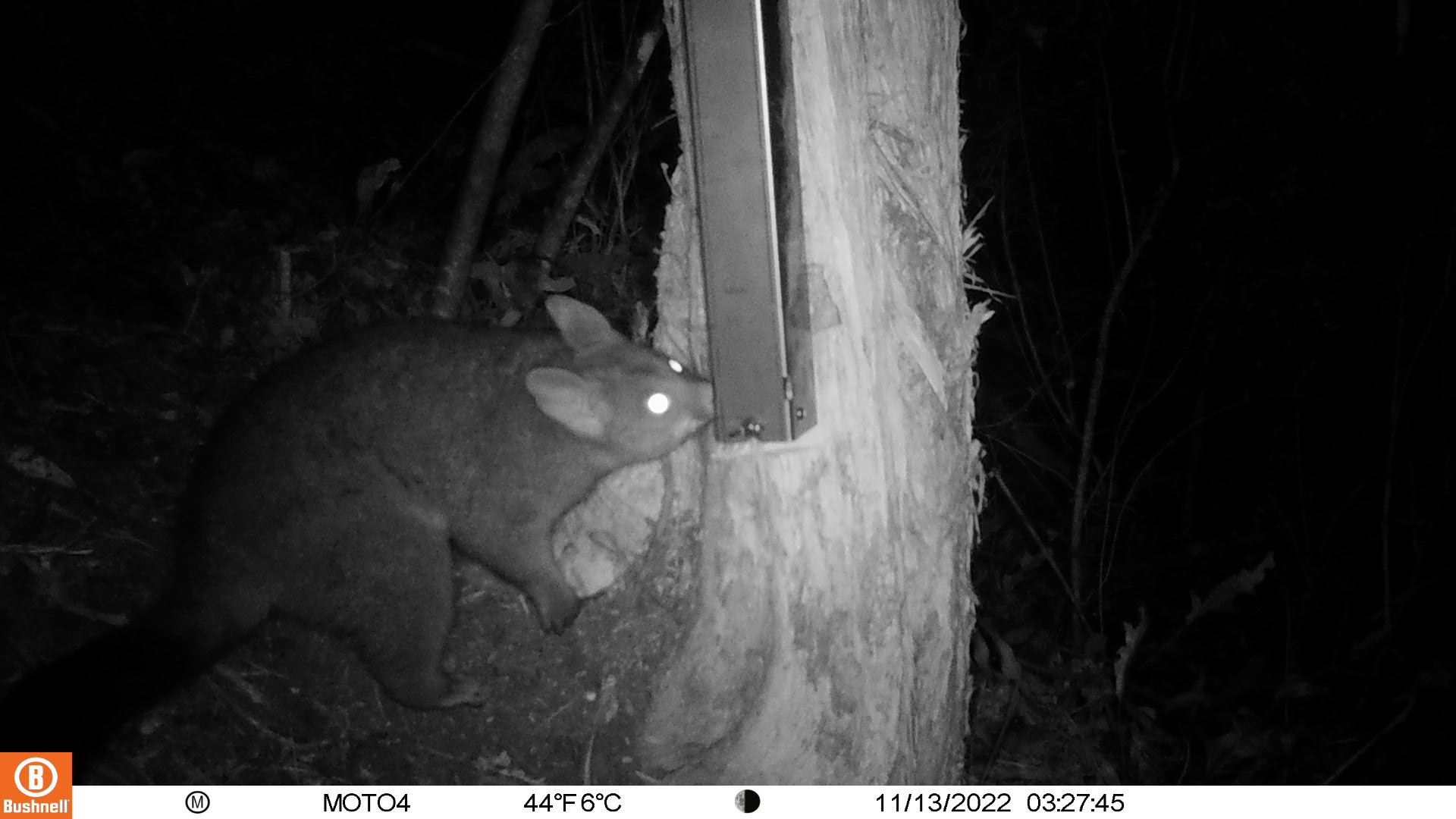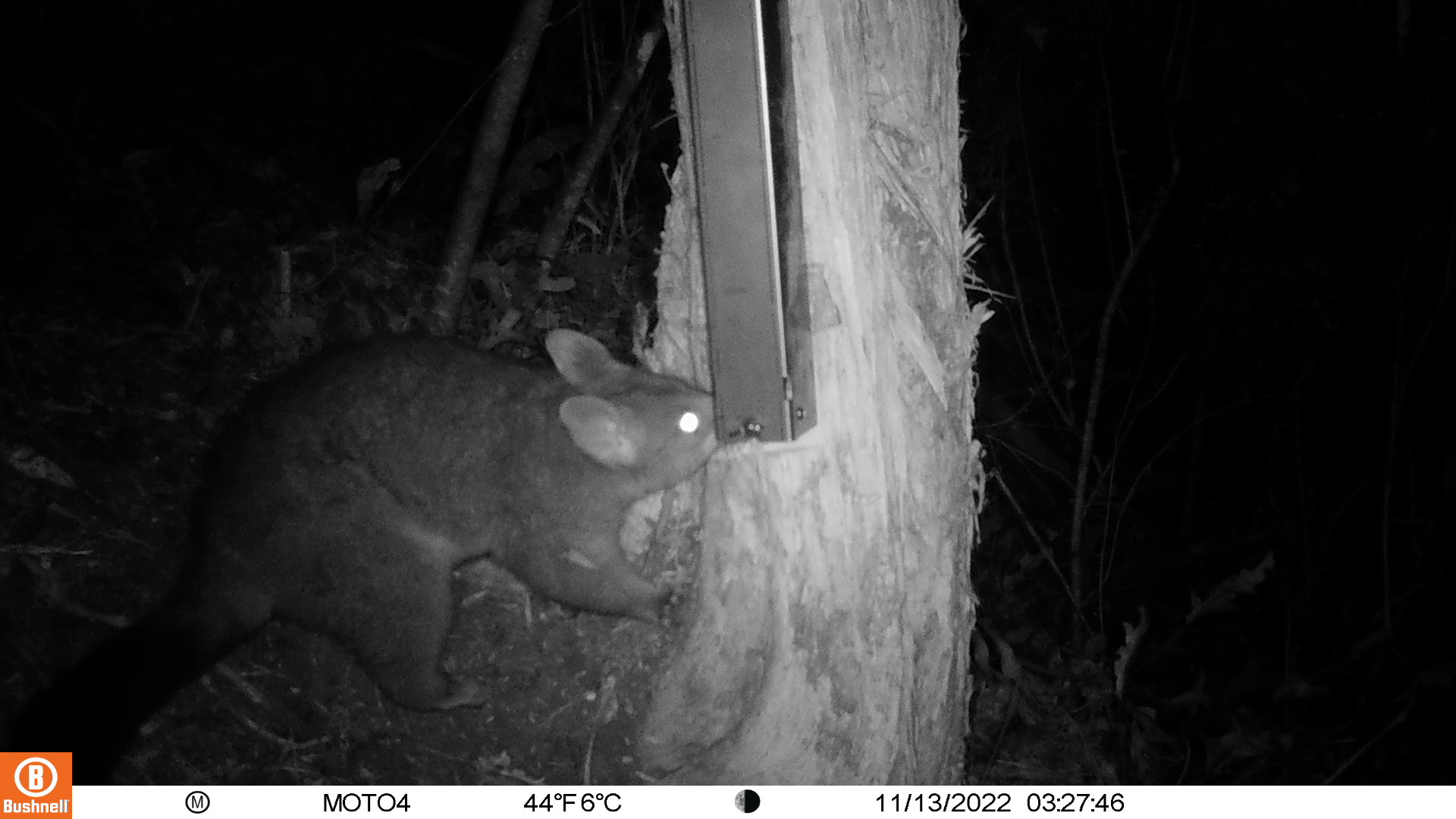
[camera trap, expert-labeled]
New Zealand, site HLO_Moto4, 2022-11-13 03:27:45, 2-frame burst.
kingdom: Animalia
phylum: Chordata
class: Mammalia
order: Diprotodontia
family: Phalangeridae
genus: Trichosurus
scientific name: Trichosurus vulpecula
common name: common brushtail possum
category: possum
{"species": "possum (common brushtail possum) (Trichosurus vulpecula)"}